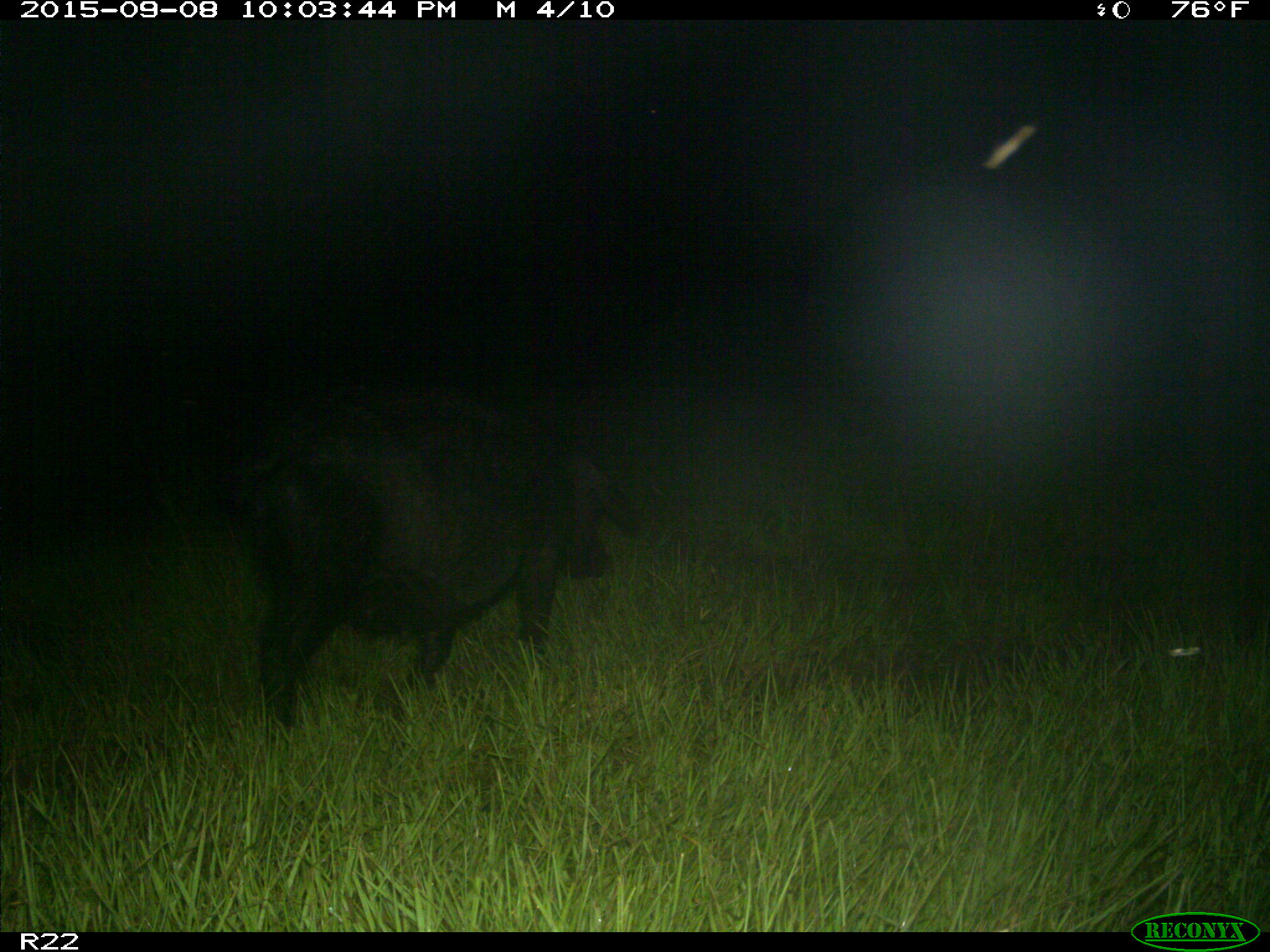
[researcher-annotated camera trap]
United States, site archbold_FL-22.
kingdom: Animalia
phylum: Chordata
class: Mammalia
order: Artiodactyla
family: Suidae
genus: Sus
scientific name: Sus scrofa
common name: wild boar